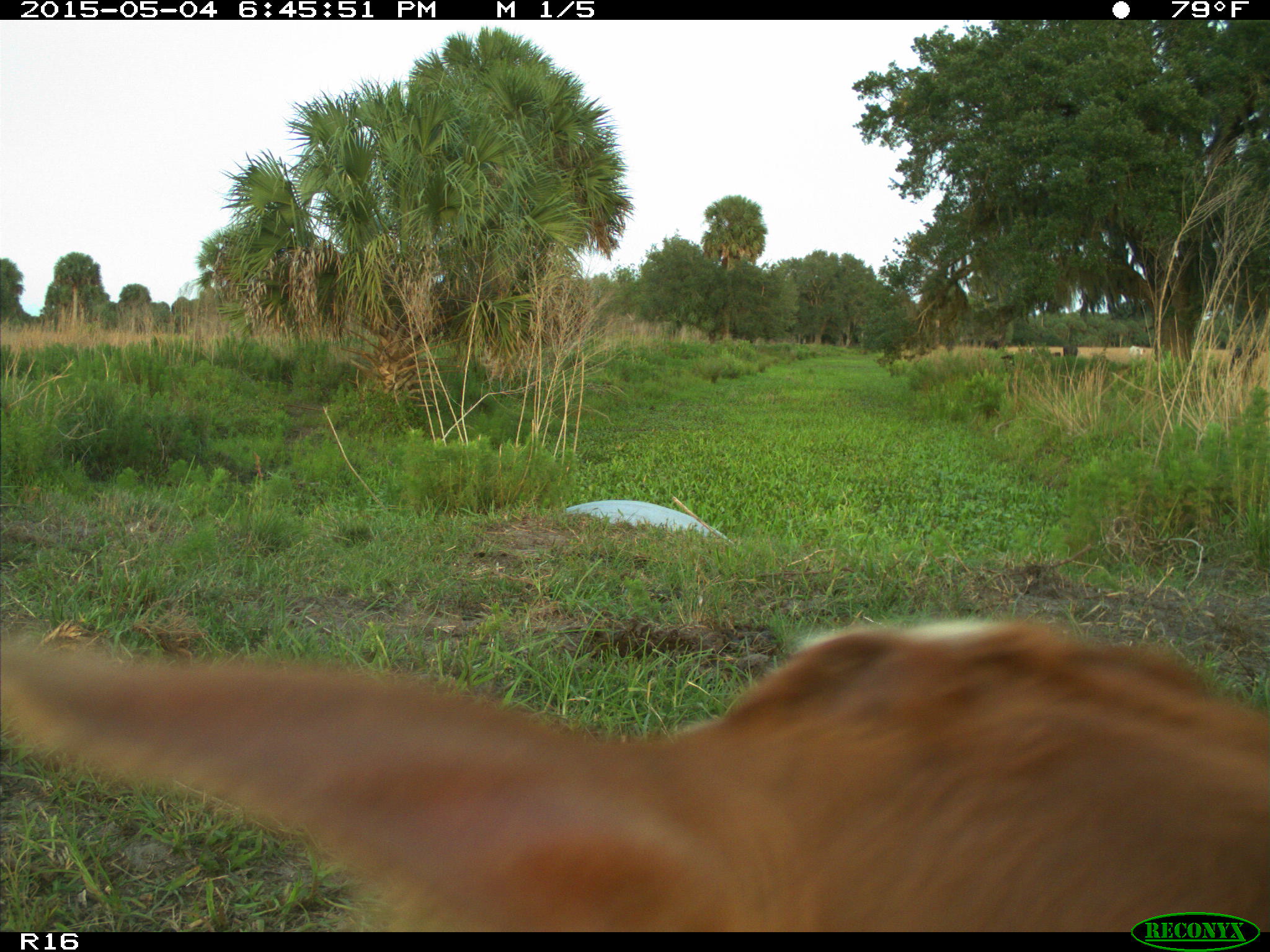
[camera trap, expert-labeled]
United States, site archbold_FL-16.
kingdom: Animalia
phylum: Chordata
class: Mammalia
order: Artiodactyla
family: Bovidae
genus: Bos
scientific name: Bos taurus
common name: domestic cow